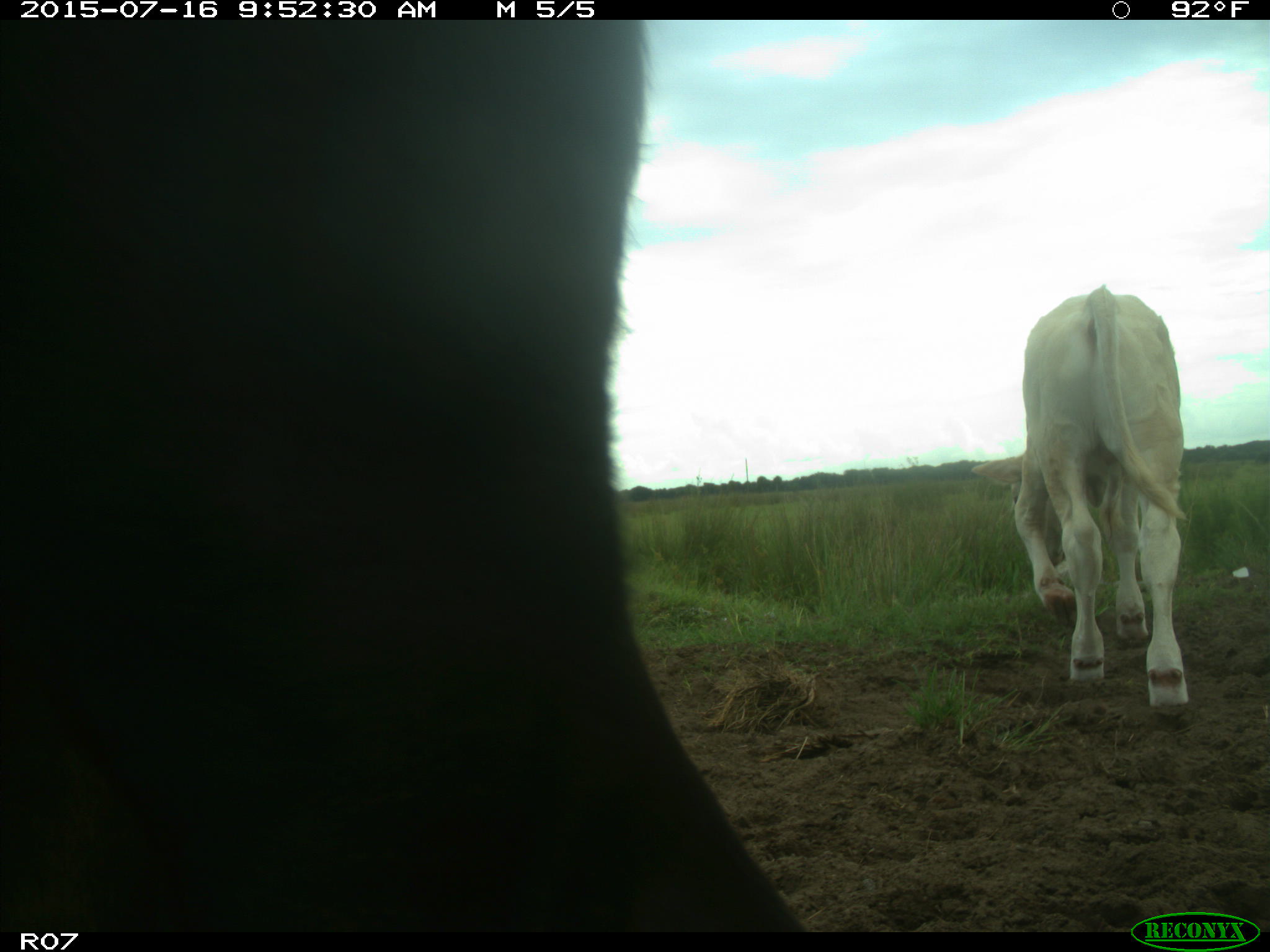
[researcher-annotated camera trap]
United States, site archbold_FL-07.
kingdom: Animalia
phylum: Chordata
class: Mammalia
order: Artiodactyla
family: Bovidae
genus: Bos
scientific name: Bos taurus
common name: domestic cow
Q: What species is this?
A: Bos taurus (domestic cow).